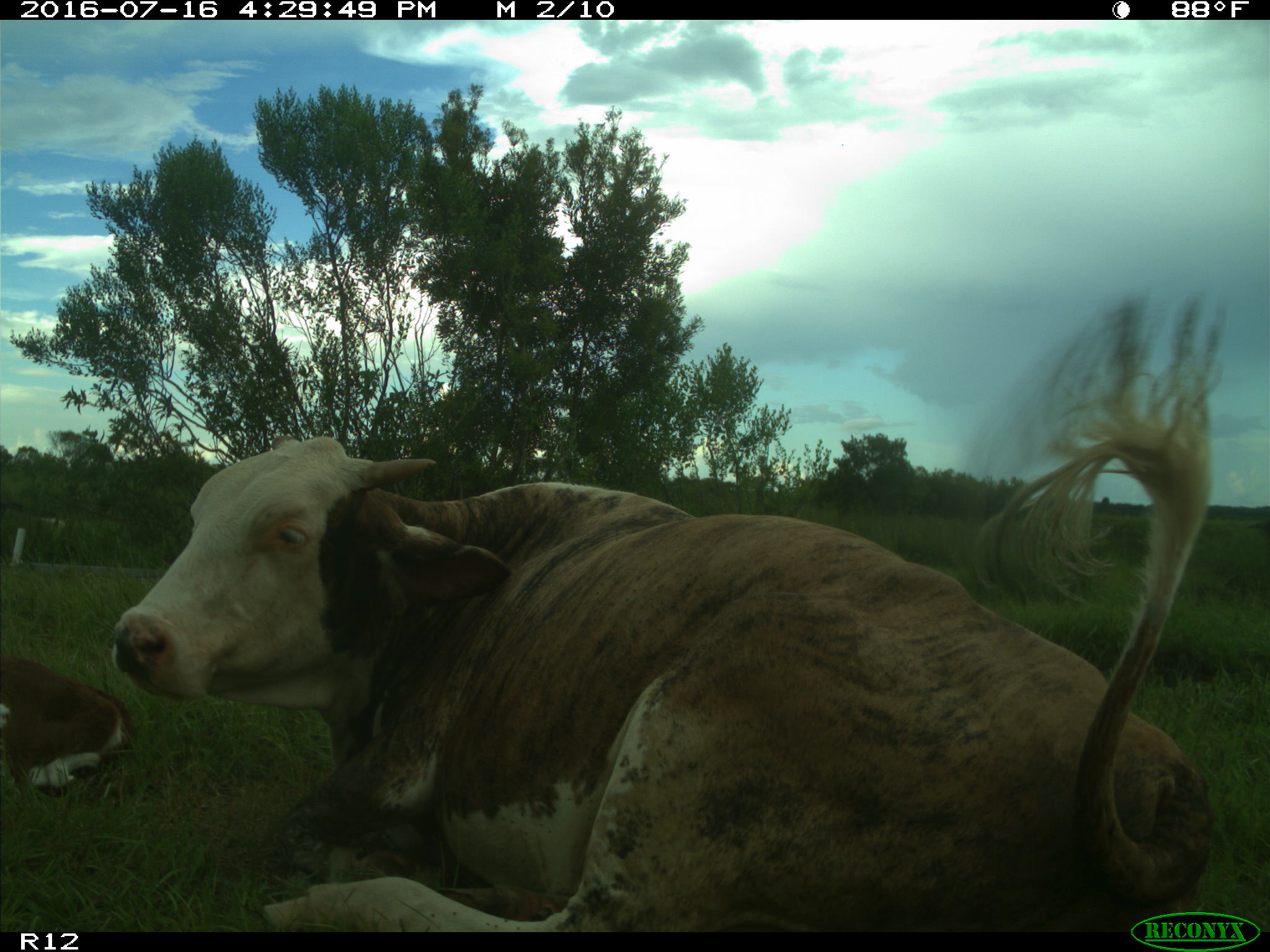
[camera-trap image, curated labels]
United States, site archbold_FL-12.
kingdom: Animalia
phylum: Chordata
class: Mammalia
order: Artiodactyla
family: Bovidae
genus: Bos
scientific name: Bos taurus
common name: domestic cow